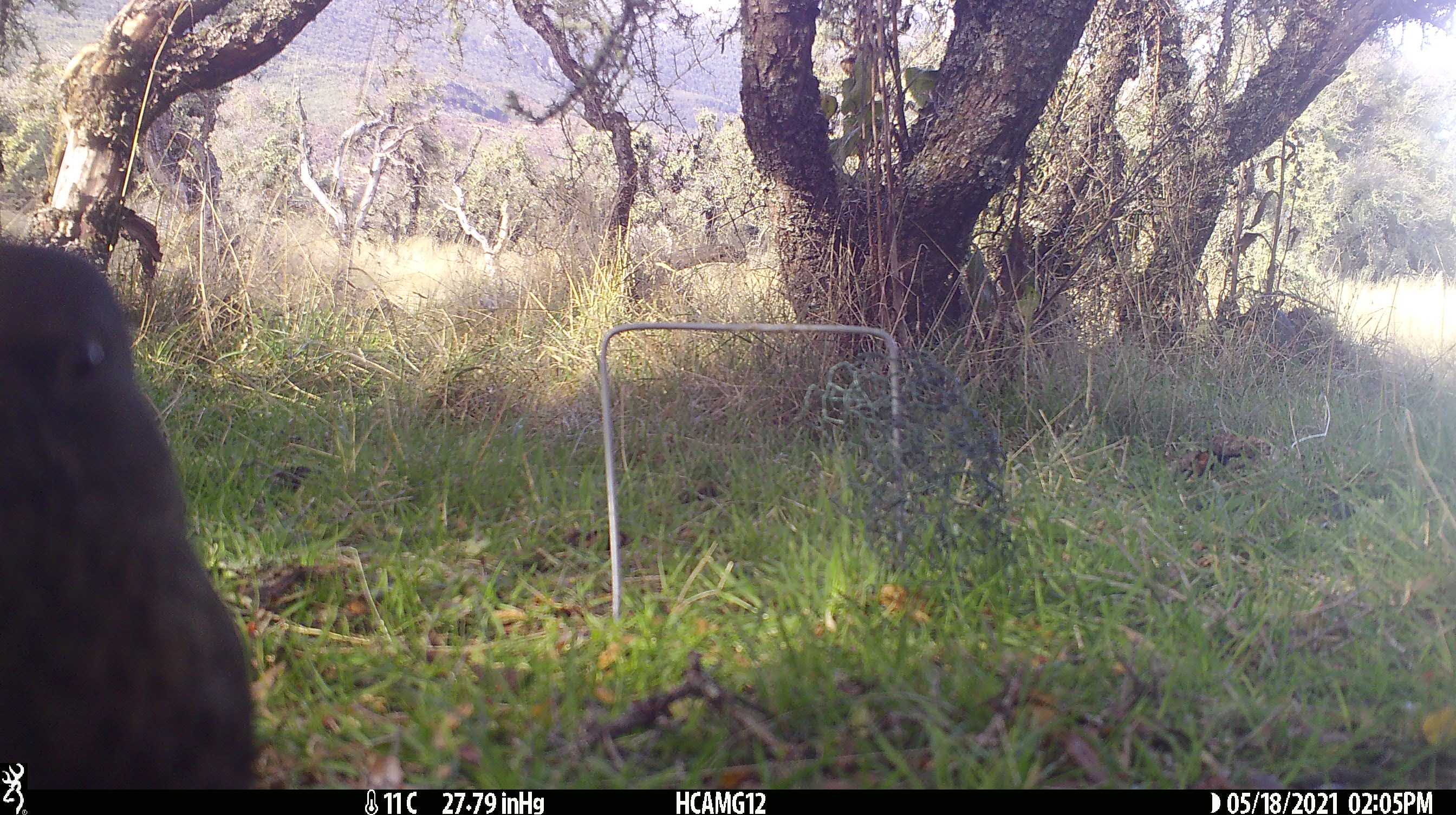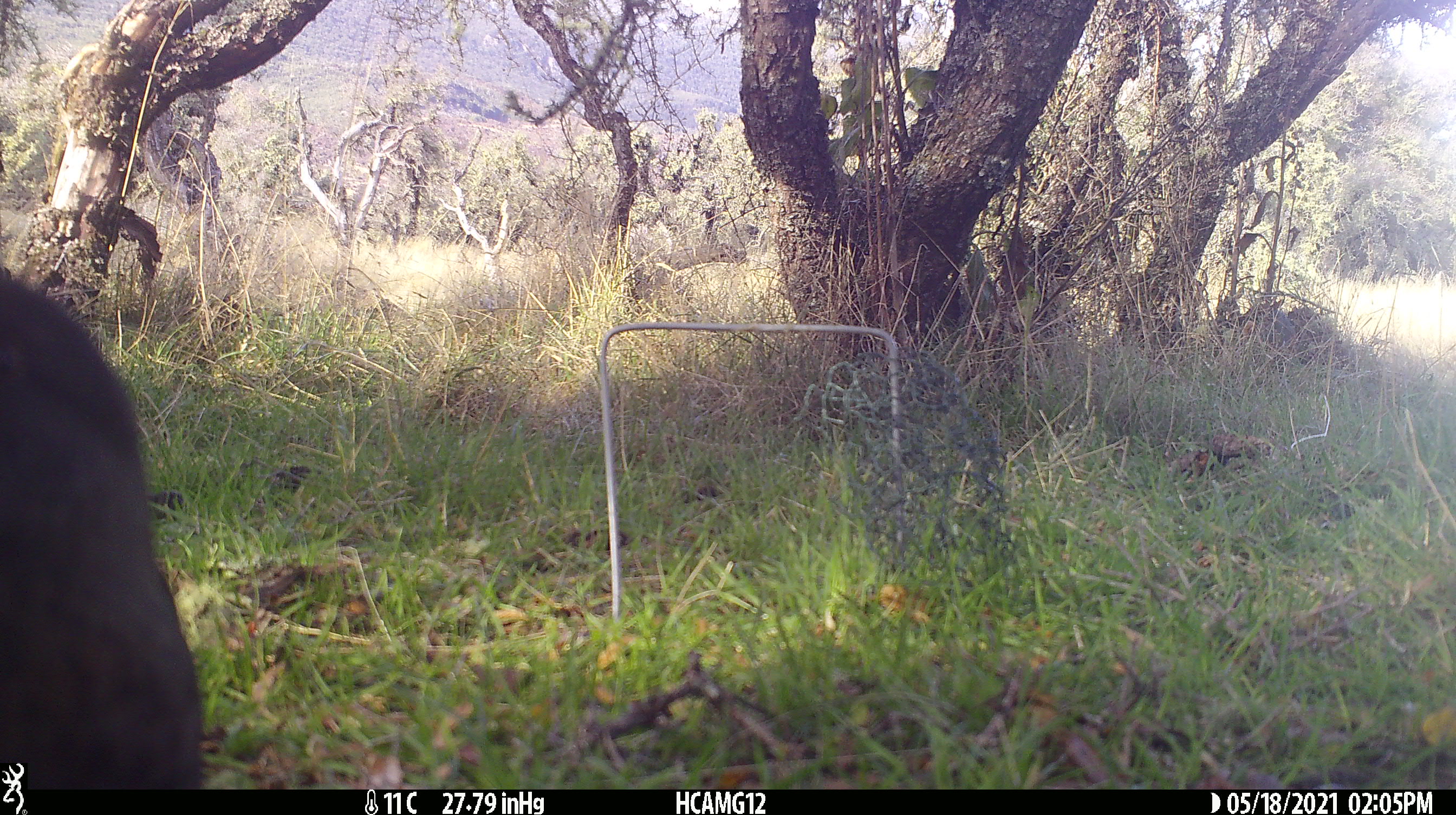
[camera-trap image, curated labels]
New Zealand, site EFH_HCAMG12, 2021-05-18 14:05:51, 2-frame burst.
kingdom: Animalia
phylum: Chordata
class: Aves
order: Passeriformes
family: Turdidae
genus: Turdus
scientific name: Turdus merula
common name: eurasian blackbird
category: blackbird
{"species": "blackbird (eurasian blackbird) (Turdus merula)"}